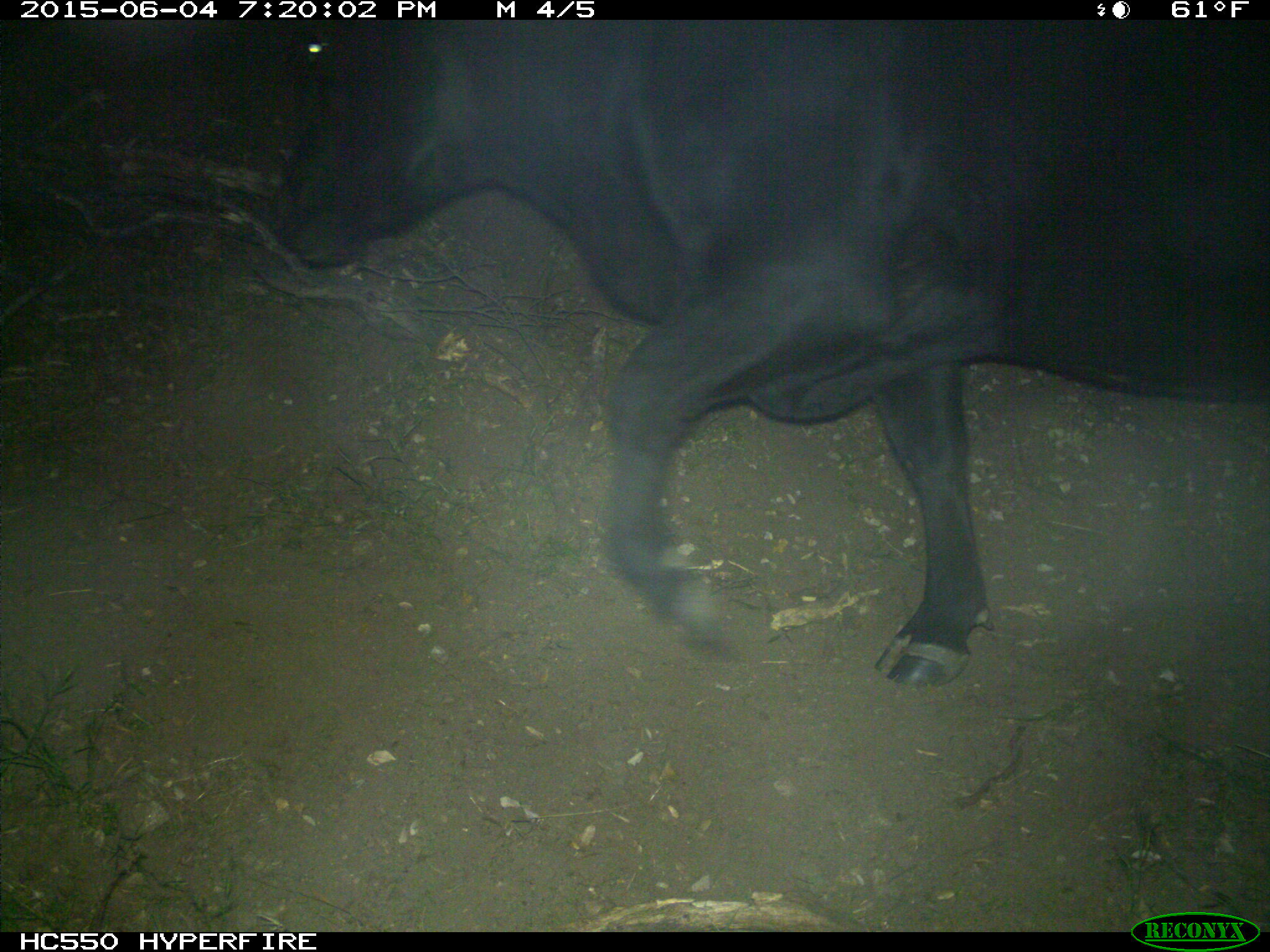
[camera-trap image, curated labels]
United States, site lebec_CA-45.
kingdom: Animalia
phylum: Chordata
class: Mammalia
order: Artiodactyla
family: Bovidae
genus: Bos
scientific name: Bos taurus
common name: domestic cow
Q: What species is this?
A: Bos taurus (domestic cow).